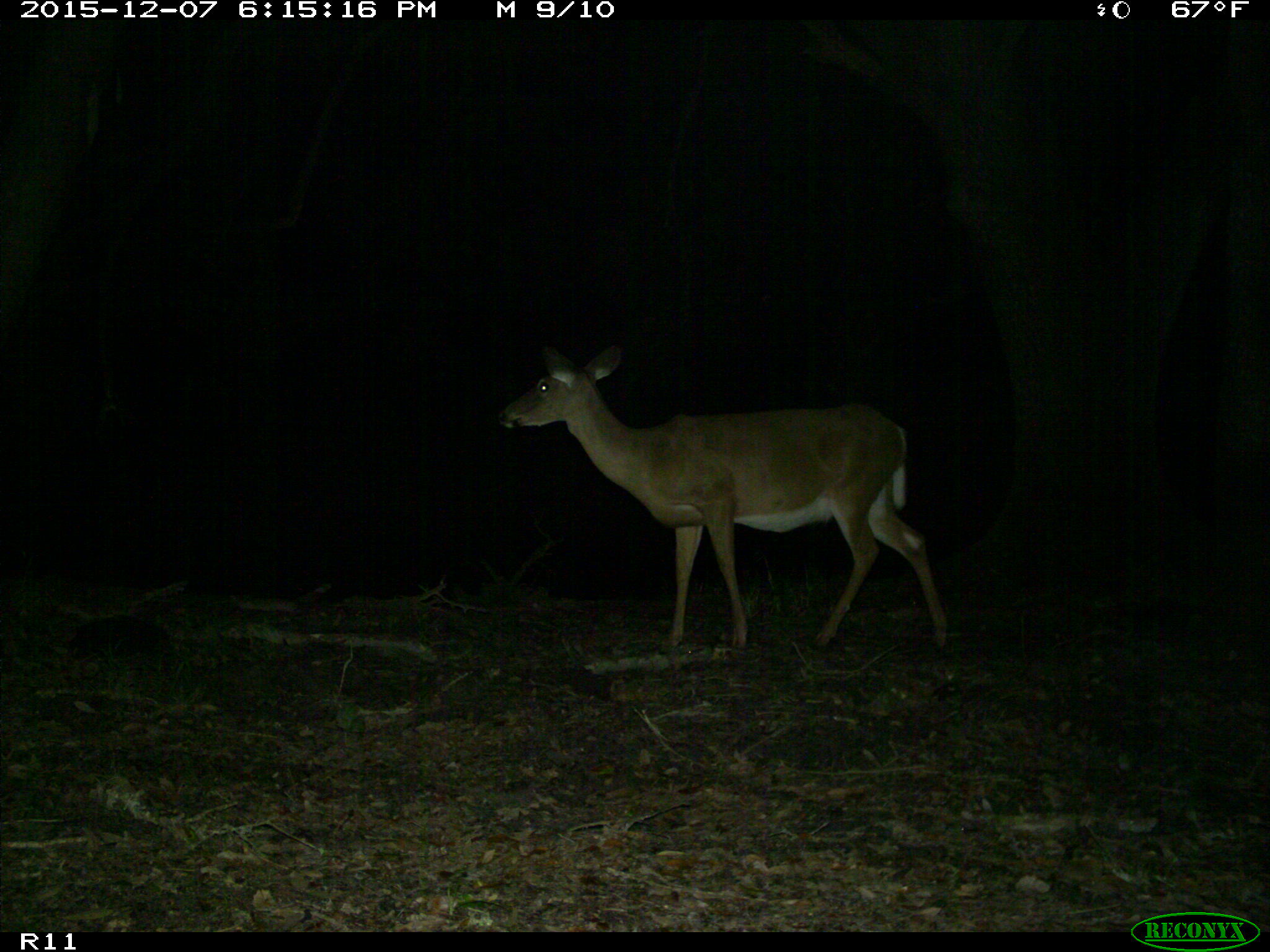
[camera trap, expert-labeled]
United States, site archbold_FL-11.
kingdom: Animalia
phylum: Chordata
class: Mammalia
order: Artiodactyla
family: Cervidae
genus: Odocoileus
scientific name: Odocoileus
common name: deer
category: unidentified deer